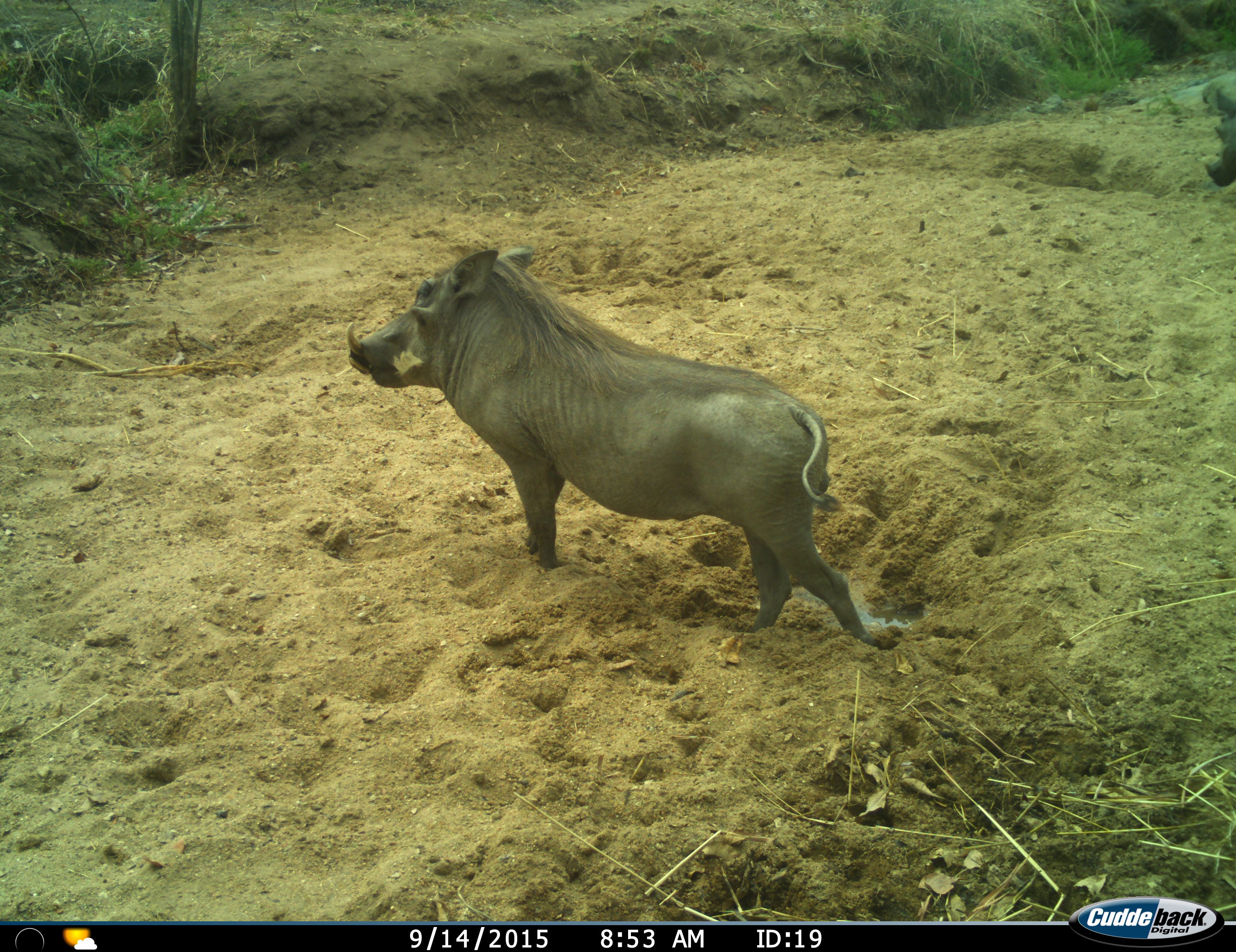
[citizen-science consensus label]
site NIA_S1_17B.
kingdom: Animalia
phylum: Chordata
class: Mammalia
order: Artiodactyla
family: Suidae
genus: Phacochoerus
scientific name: Phacochoerus africanus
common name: warthog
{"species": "warthog (Phacochoerus africanus)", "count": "1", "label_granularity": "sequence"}